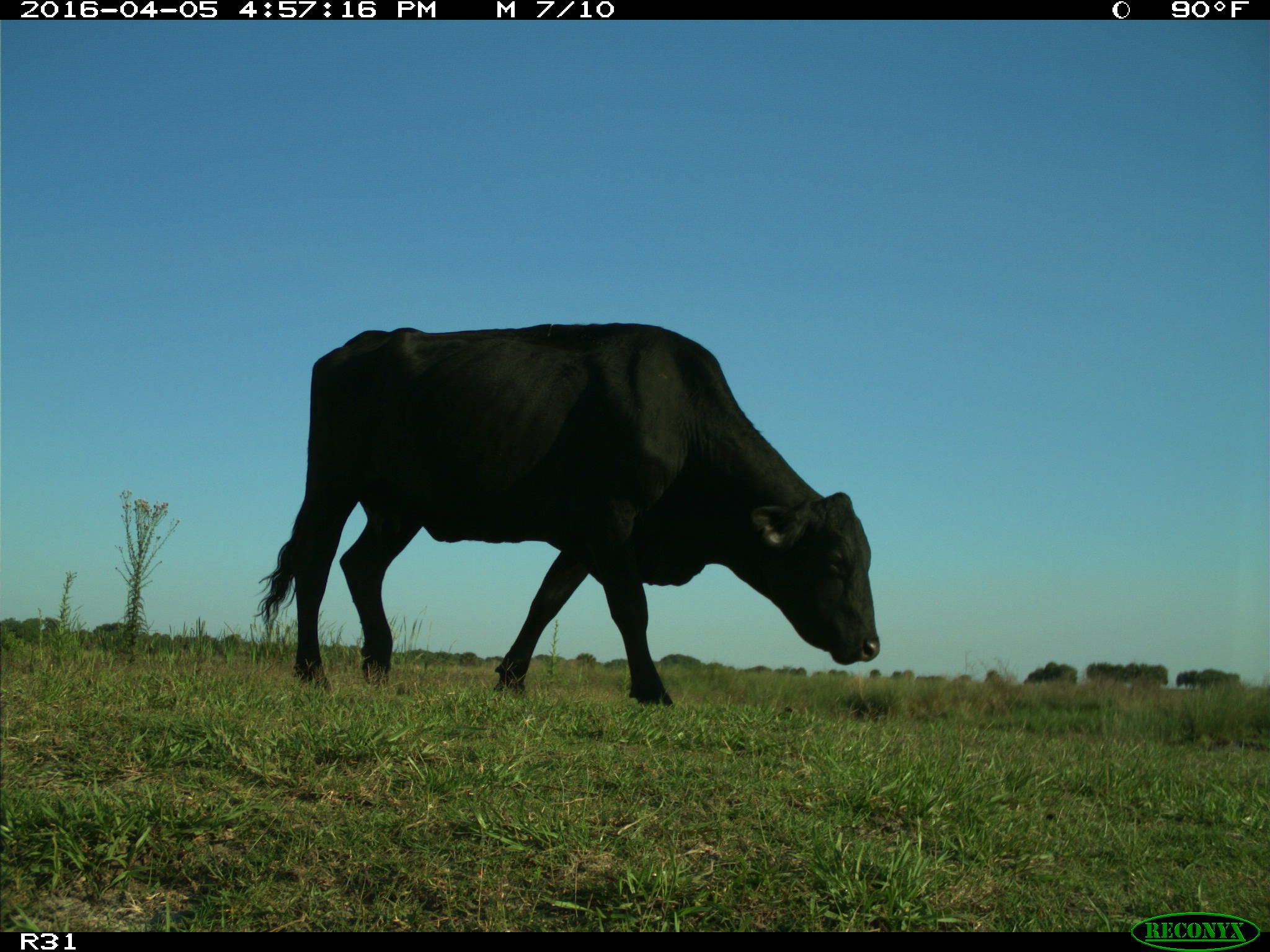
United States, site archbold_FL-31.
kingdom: Animalia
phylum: Chordata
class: Mammalia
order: Artiodactyla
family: Bovidae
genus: Bos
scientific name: Bos taurus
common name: domestic cow